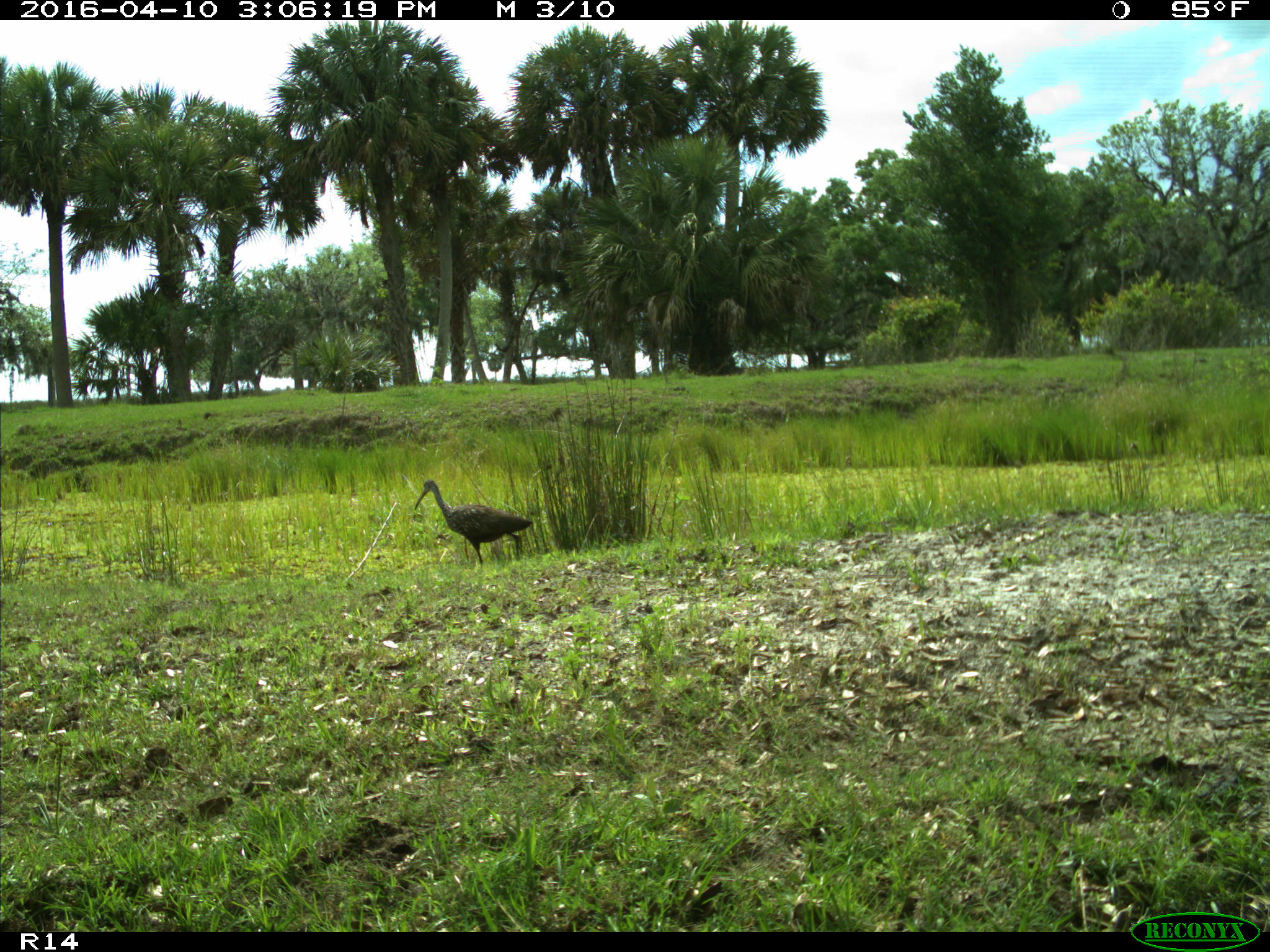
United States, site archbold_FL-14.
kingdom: Animalia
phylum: Chordata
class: Aves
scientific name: Aves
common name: birds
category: unidentified bird